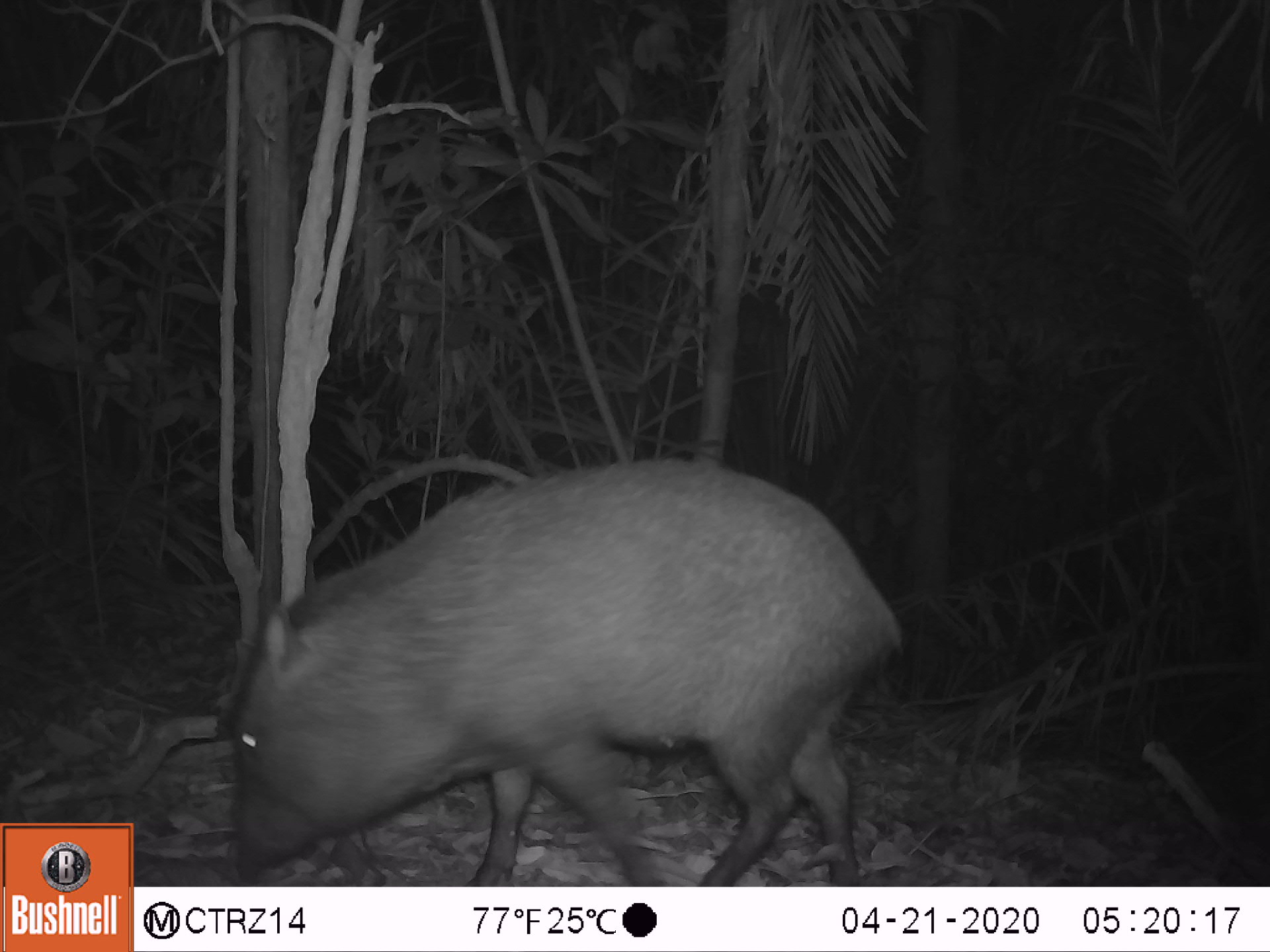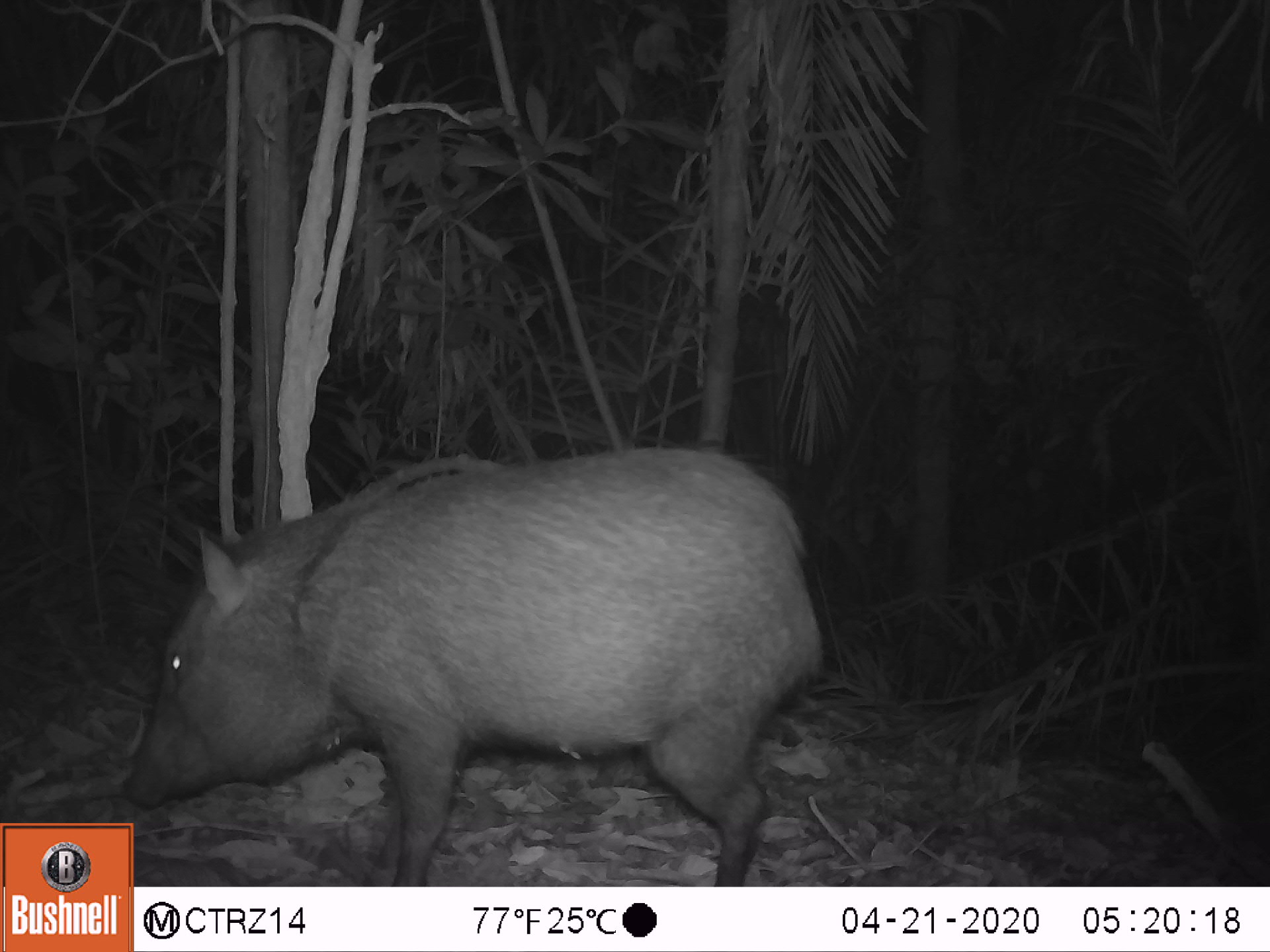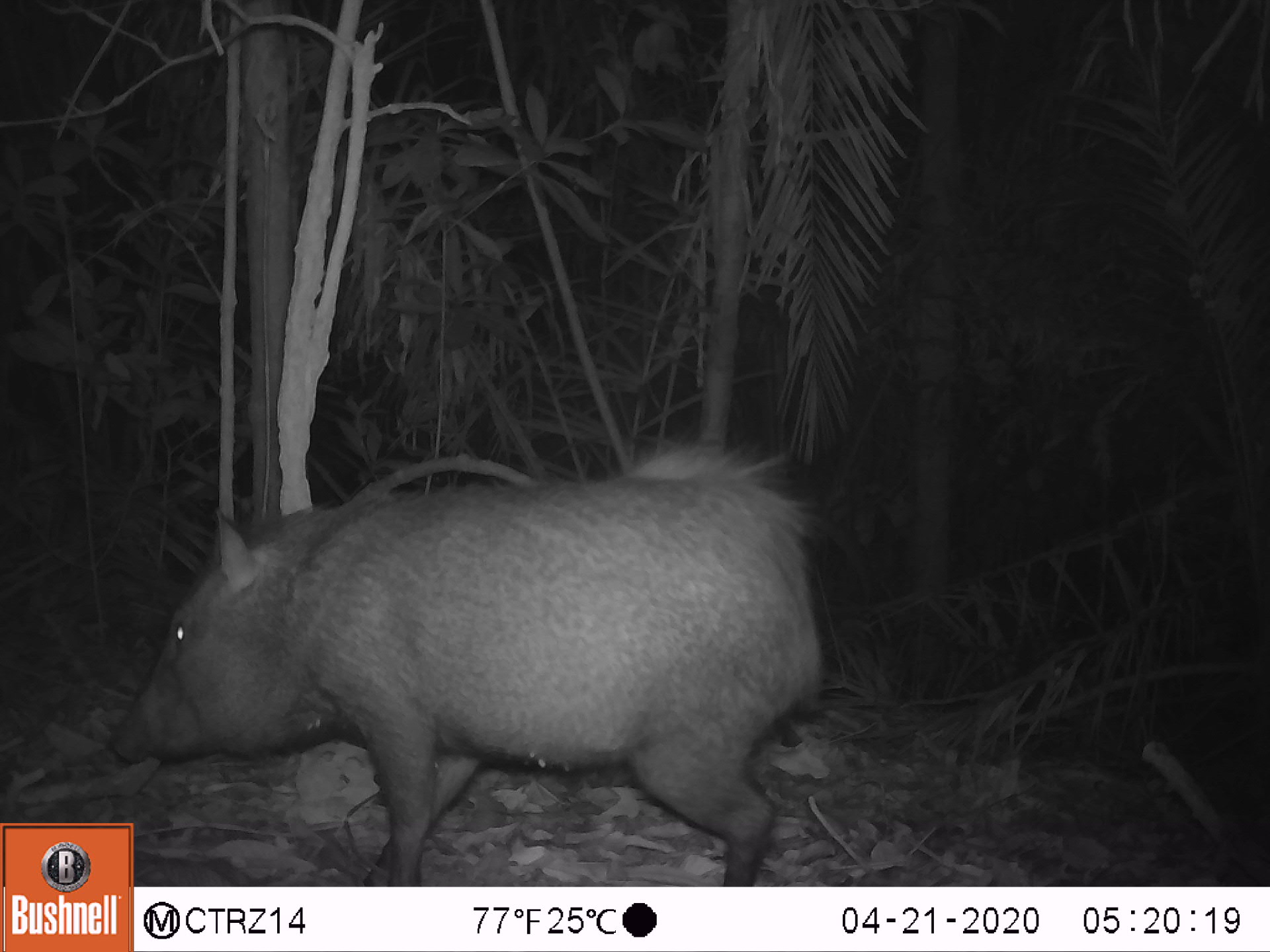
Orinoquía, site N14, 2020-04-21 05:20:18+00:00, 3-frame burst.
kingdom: Animalia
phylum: Chordata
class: Mammalia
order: Artiodactyla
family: Tayassuidae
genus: Pecari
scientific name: Pecari tajacu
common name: collared peccary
Collared peccary (Pecari tajacu).